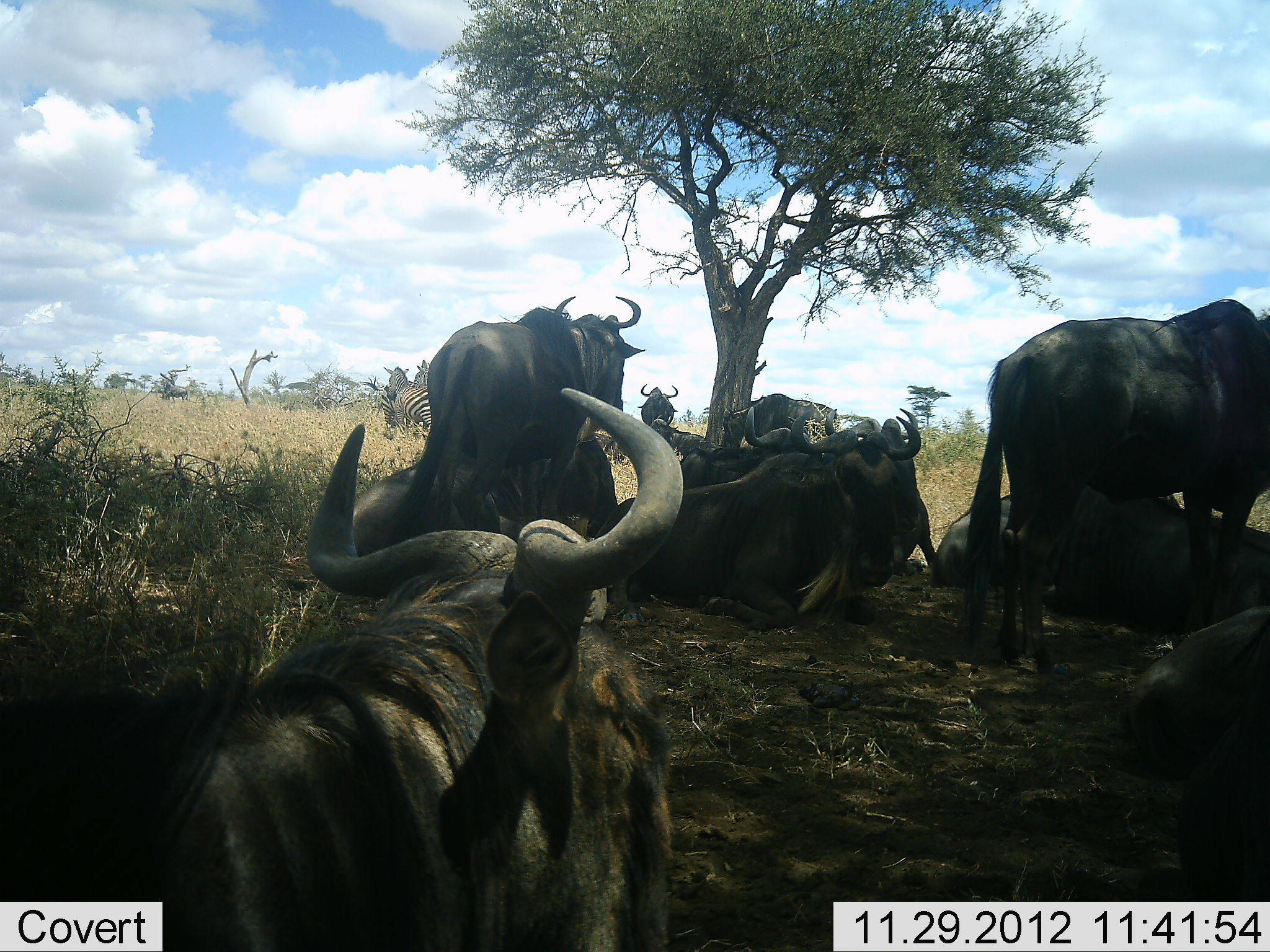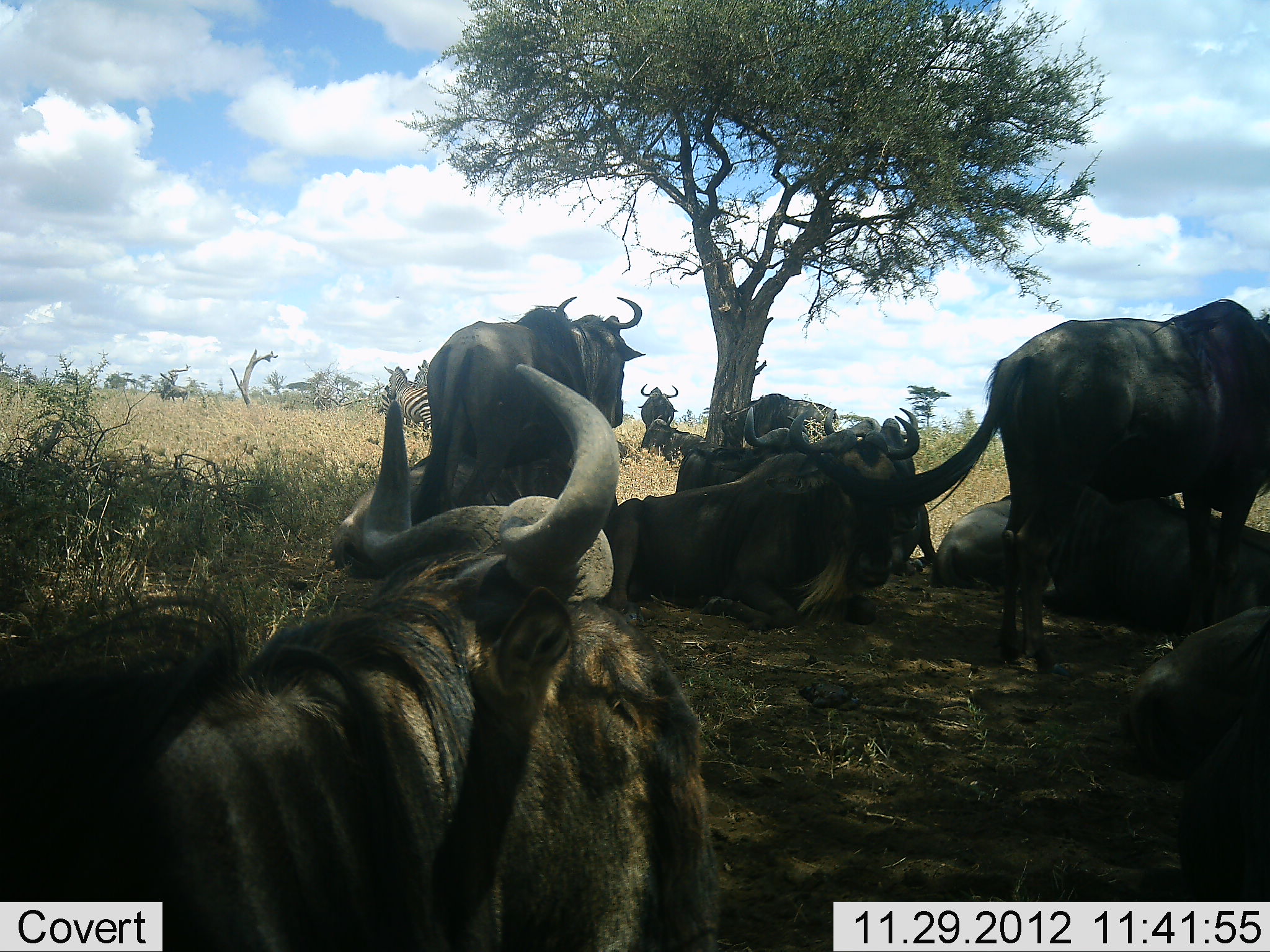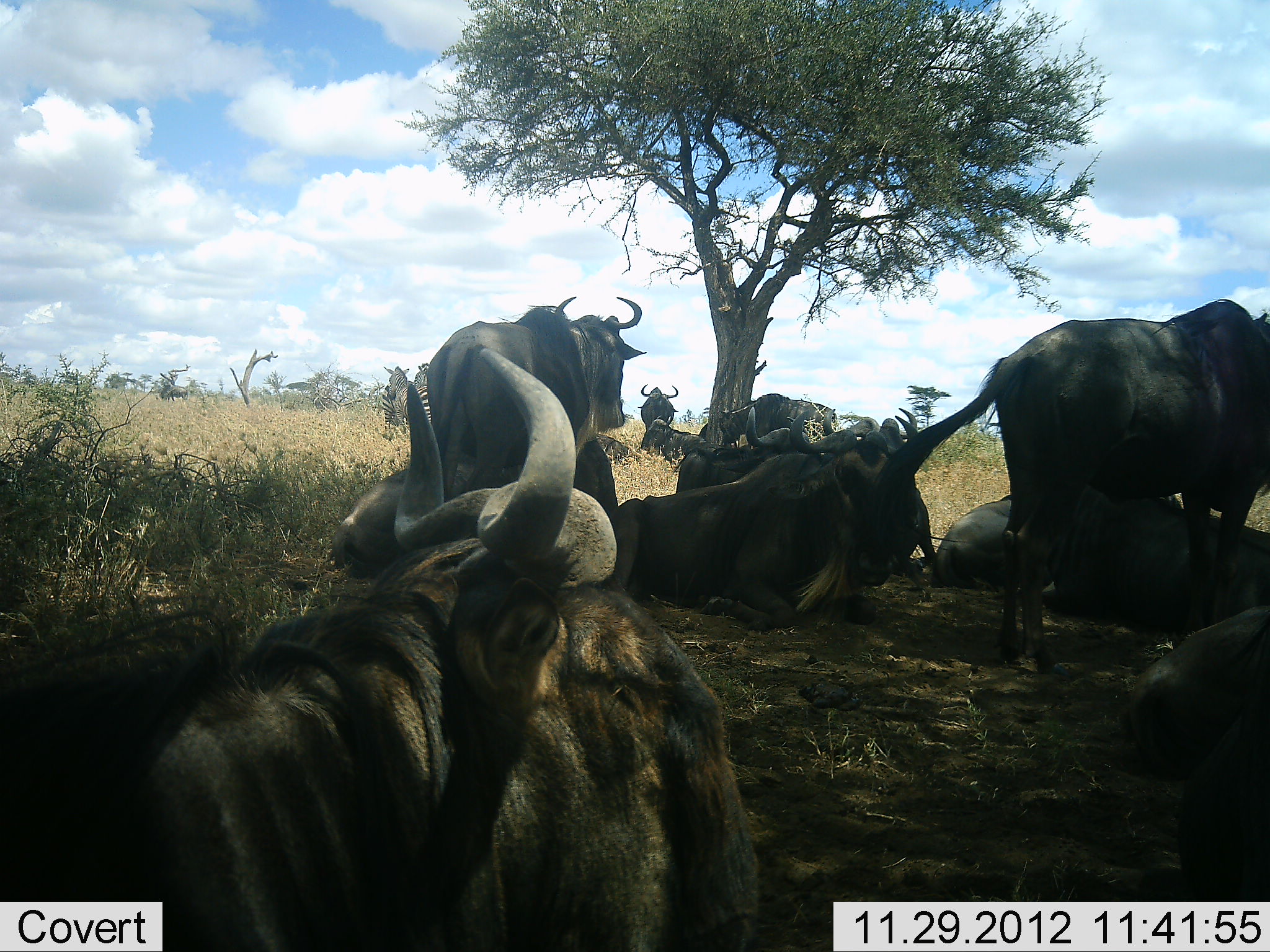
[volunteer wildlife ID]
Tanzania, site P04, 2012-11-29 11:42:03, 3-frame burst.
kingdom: Animalia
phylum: Chordata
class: Mammalia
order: Artiodactyla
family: Bovidae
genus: Connochaetes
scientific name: Connochaetes taurinus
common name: blue wildebeest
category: wildebeest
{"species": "wildebeest (blue wildebeest) (Connochaetes taurinus)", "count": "11-50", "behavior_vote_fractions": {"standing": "82%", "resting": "91%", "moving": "18%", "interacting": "18%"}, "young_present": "0%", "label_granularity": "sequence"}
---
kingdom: Animalia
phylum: Chordata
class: Mammalia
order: Perissodactyla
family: Equidae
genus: Equus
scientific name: Equus quagga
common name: plains zebra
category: zebra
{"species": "zebra (plains zebra) (Equus quagga)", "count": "2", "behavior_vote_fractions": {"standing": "90%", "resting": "0%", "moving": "0%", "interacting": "0%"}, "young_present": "0%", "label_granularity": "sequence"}